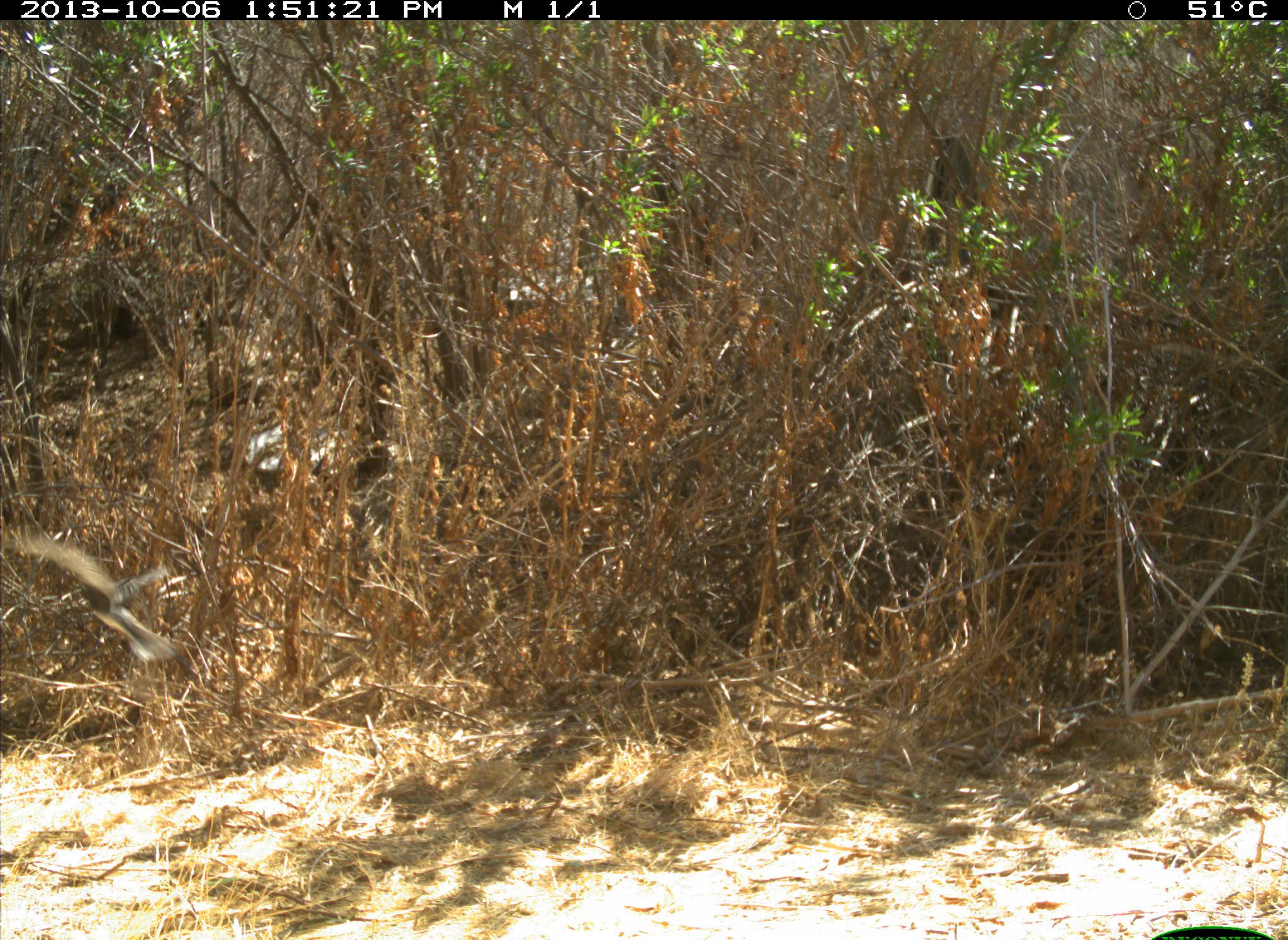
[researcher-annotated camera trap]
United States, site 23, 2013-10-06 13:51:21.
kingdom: Animalia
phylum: Chordata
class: Aves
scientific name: Aves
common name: bird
Bird (Aves).